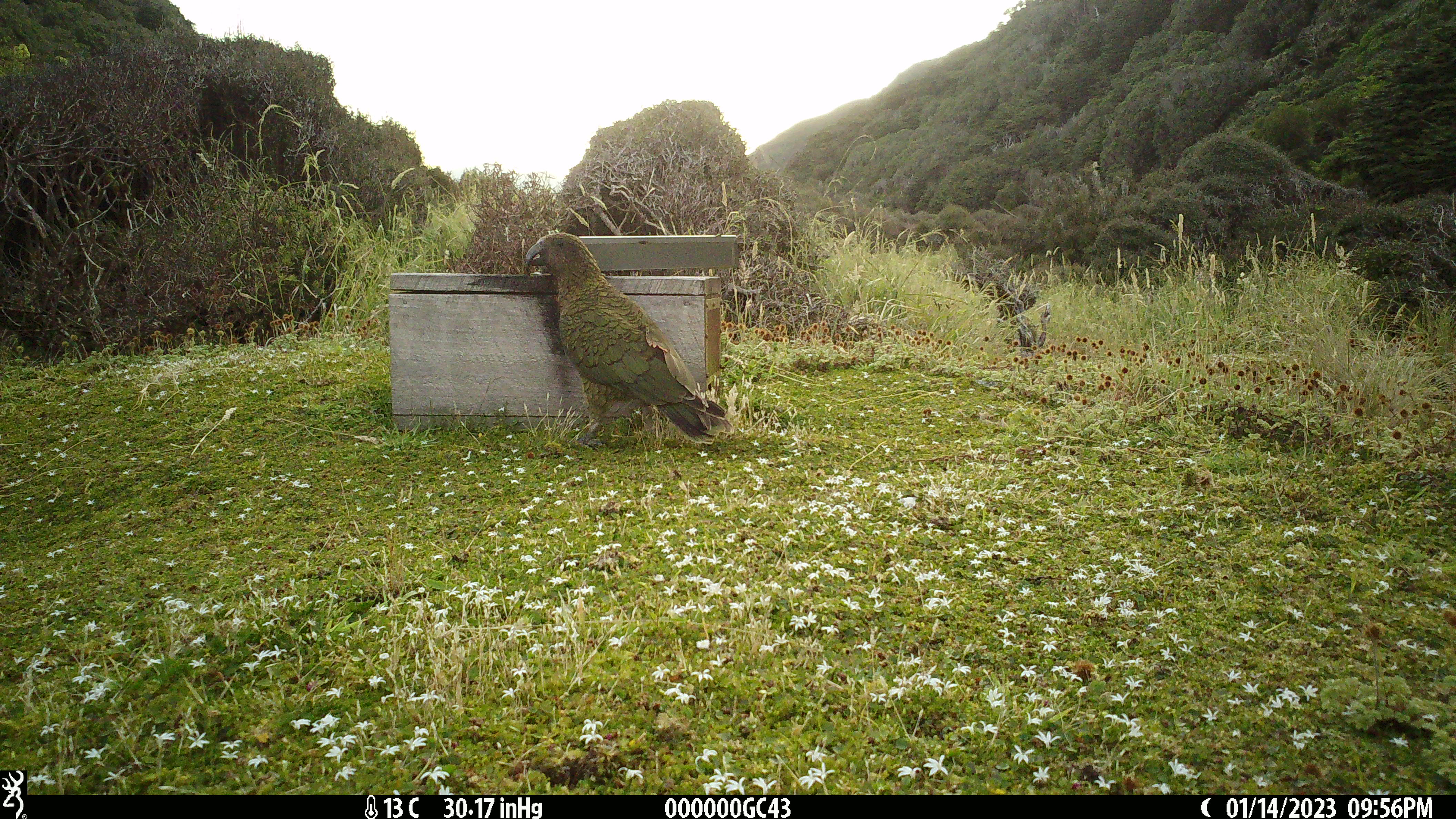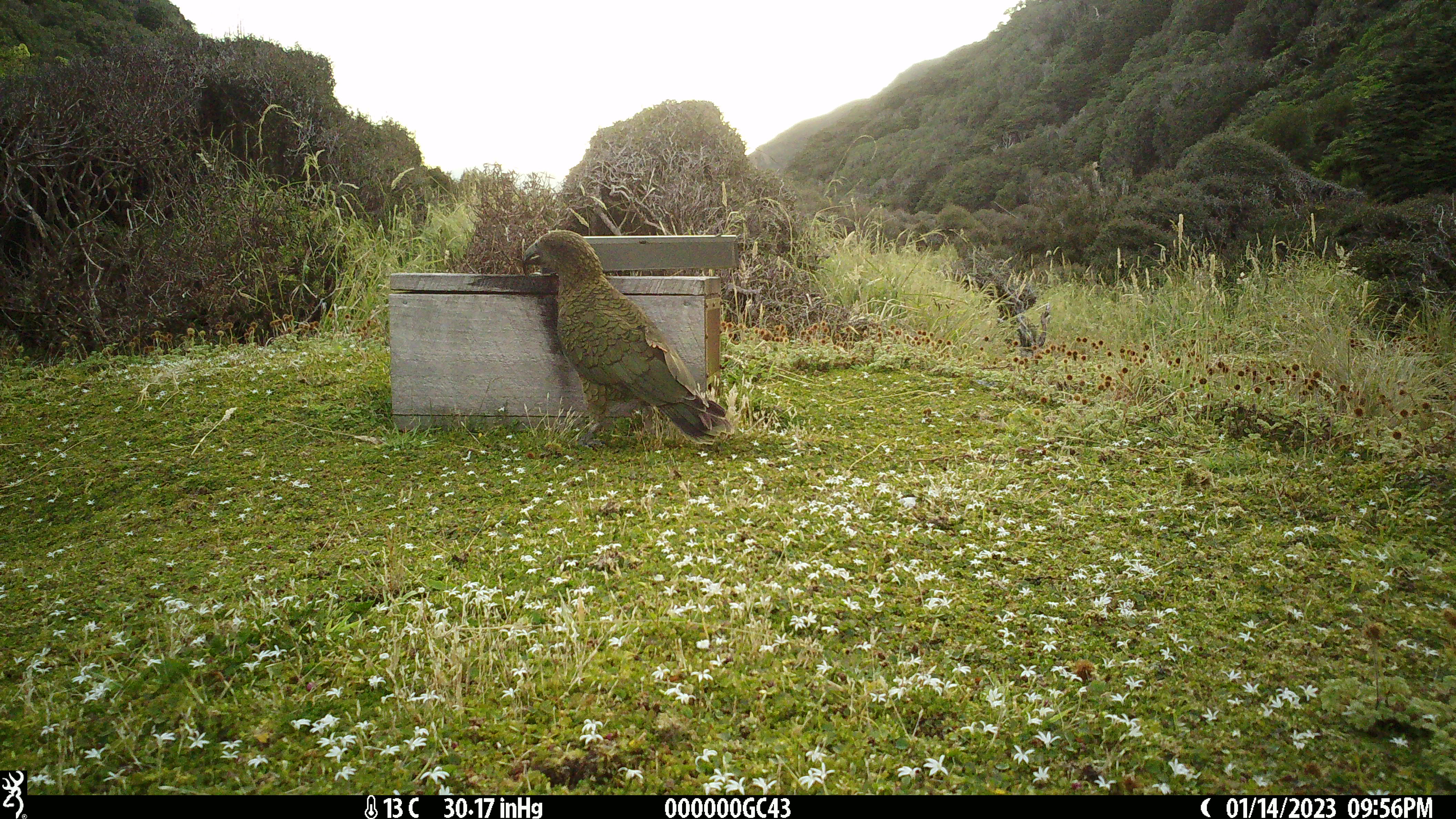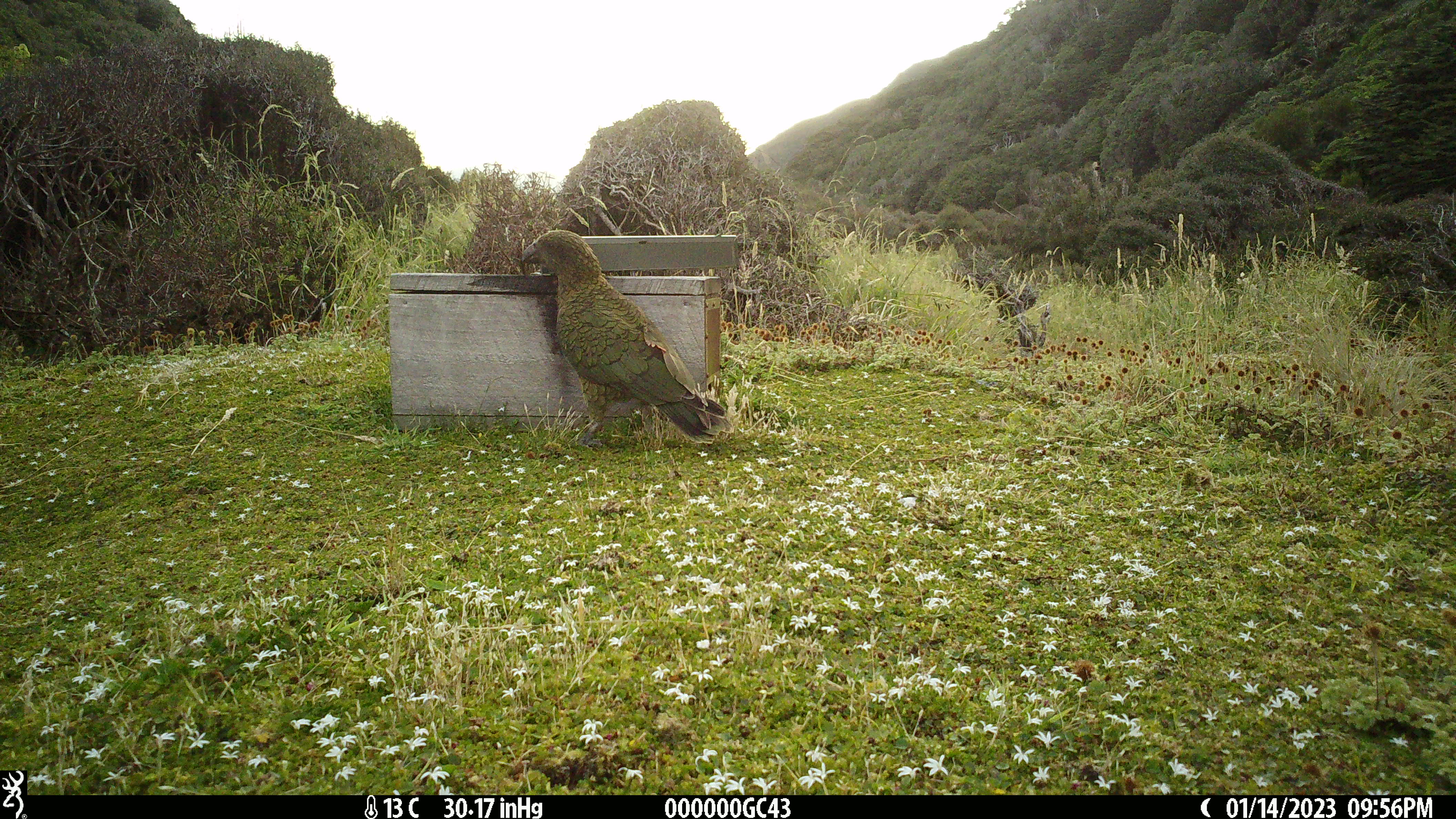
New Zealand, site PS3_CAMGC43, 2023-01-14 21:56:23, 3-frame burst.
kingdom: Animalia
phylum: Chordata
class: Aves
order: Psittaciformes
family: Strigopidae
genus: Nestor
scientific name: Nestor notabilis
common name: kea